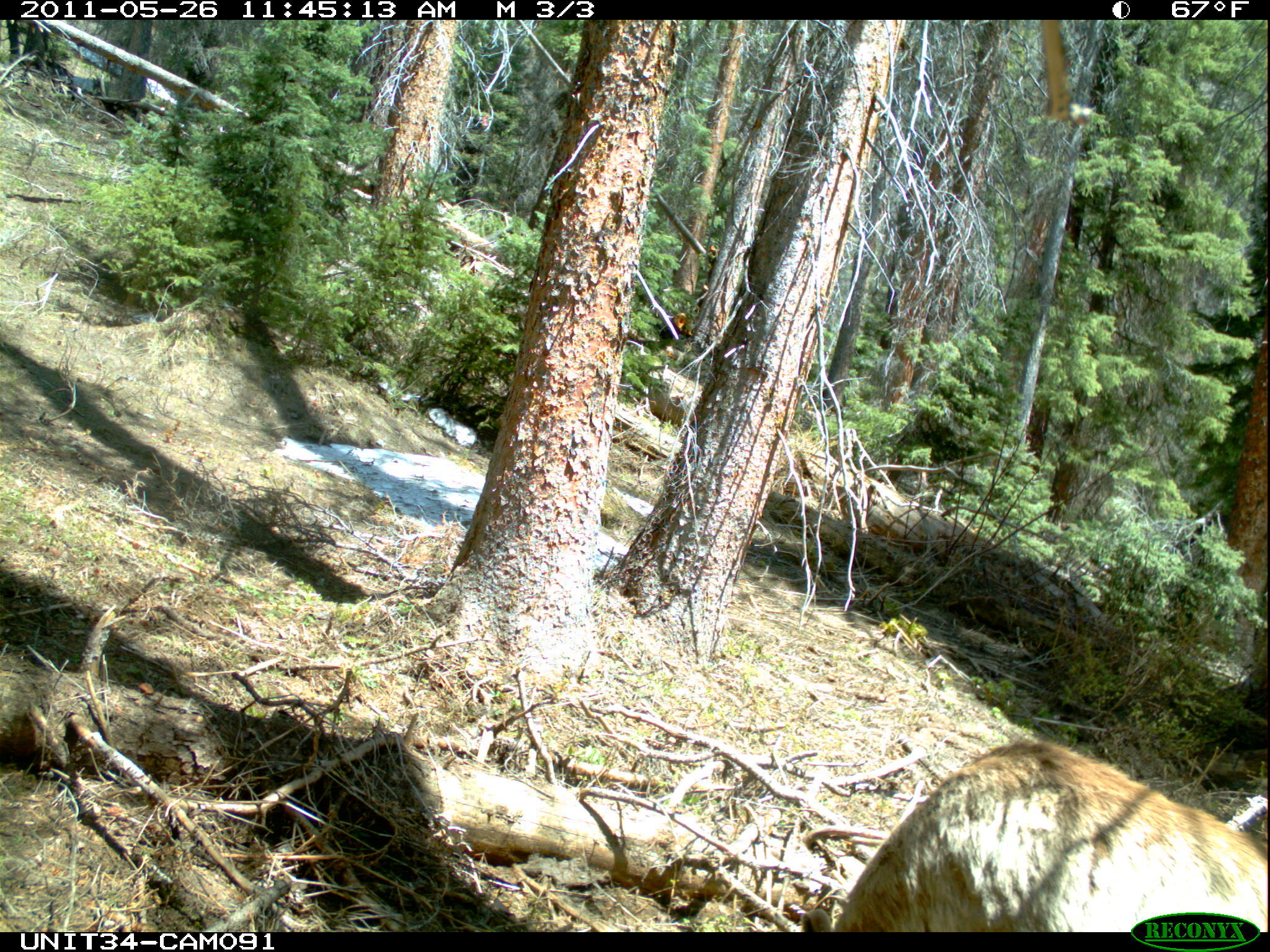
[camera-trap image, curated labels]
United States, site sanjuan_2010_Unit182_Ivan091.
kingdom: Animalia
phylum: Chordata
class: Mammalia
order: Artiodactyla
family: Cervidae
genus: Cervus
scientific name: Cervus elaphus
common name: red deer